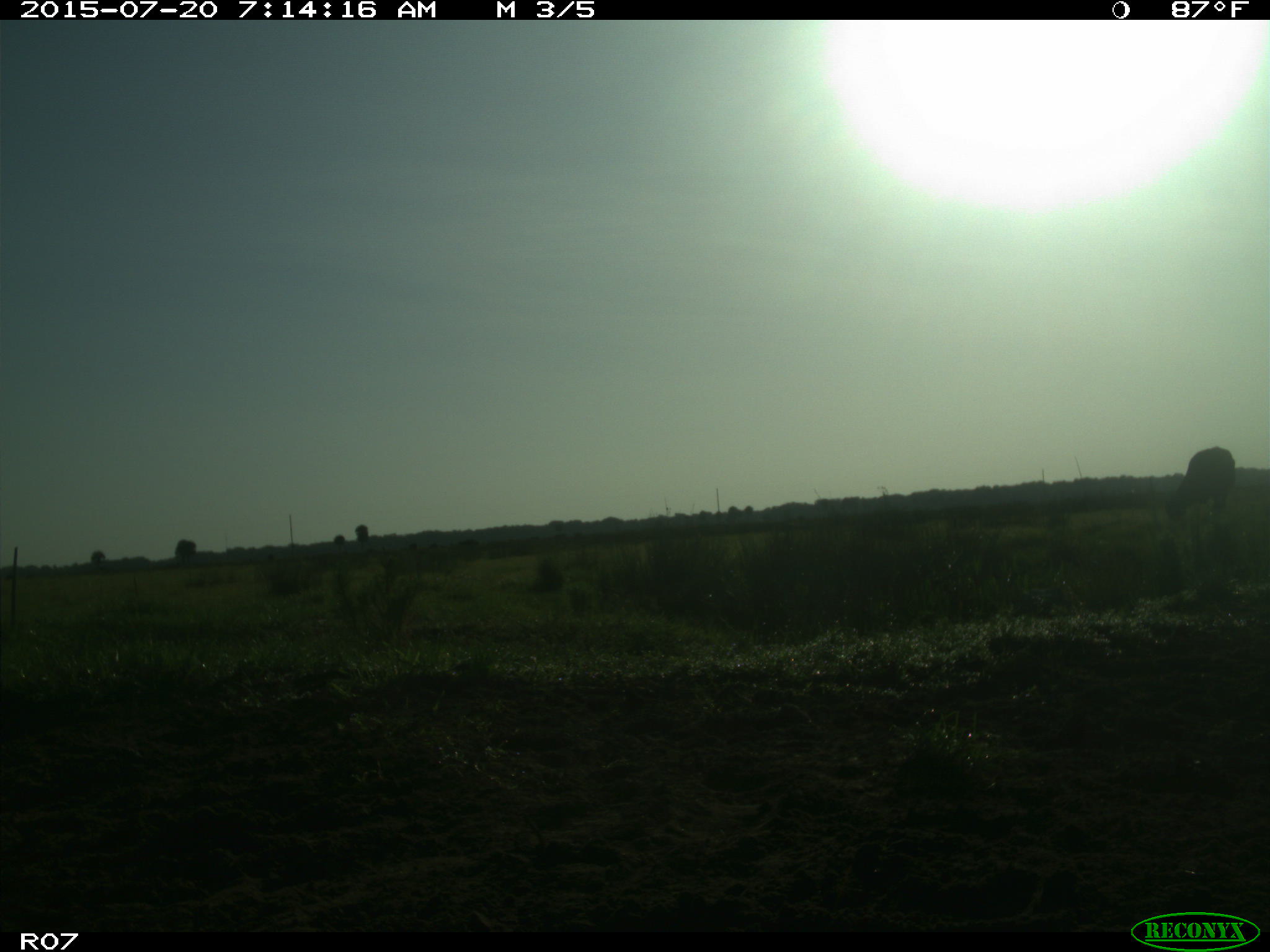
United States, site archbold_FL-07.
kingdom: Animalia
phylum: Chordata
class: Mammalia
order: Artiodactyla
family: Bovidae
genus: Bos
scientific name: Bos taurus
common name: domestic cow